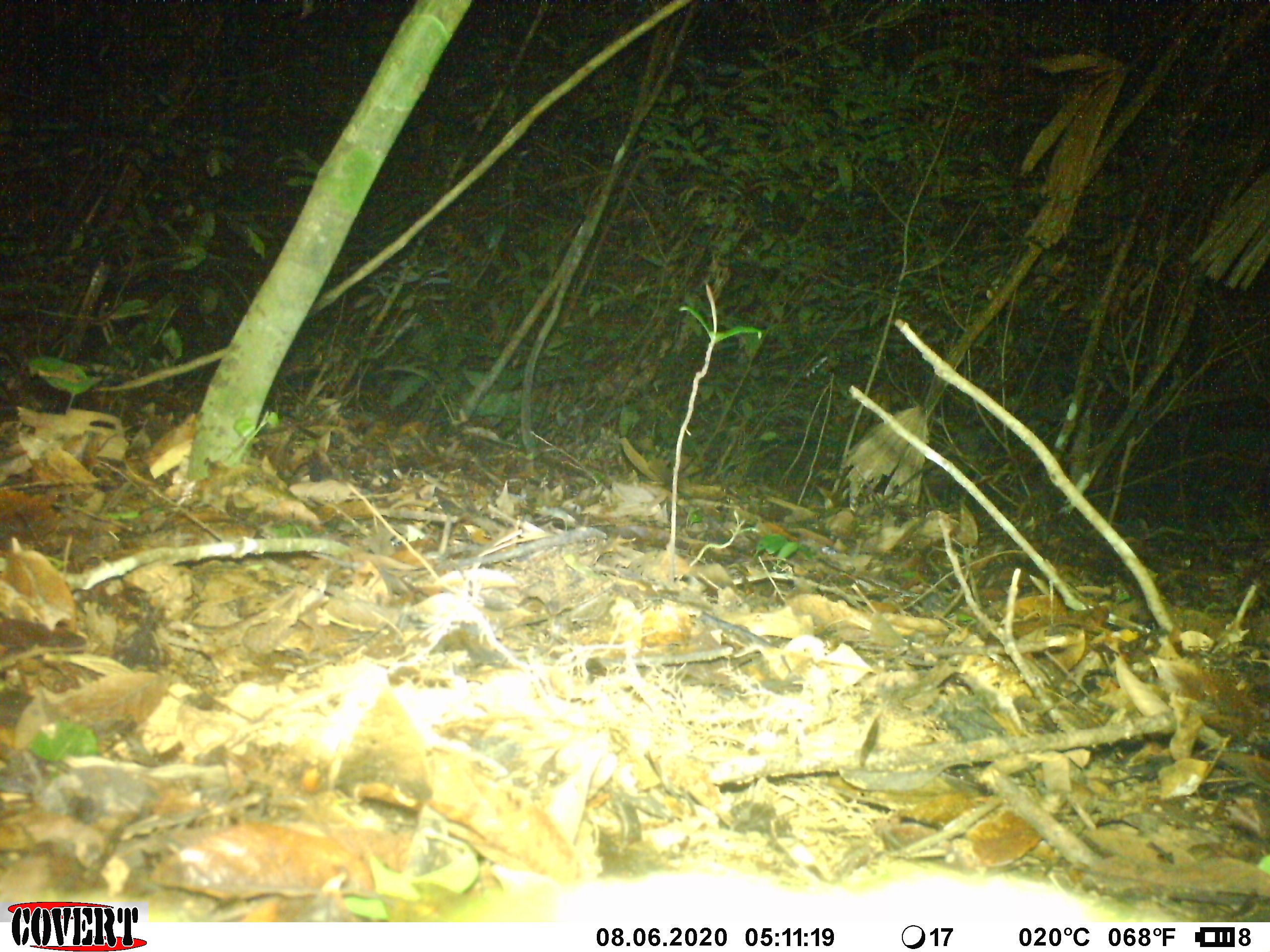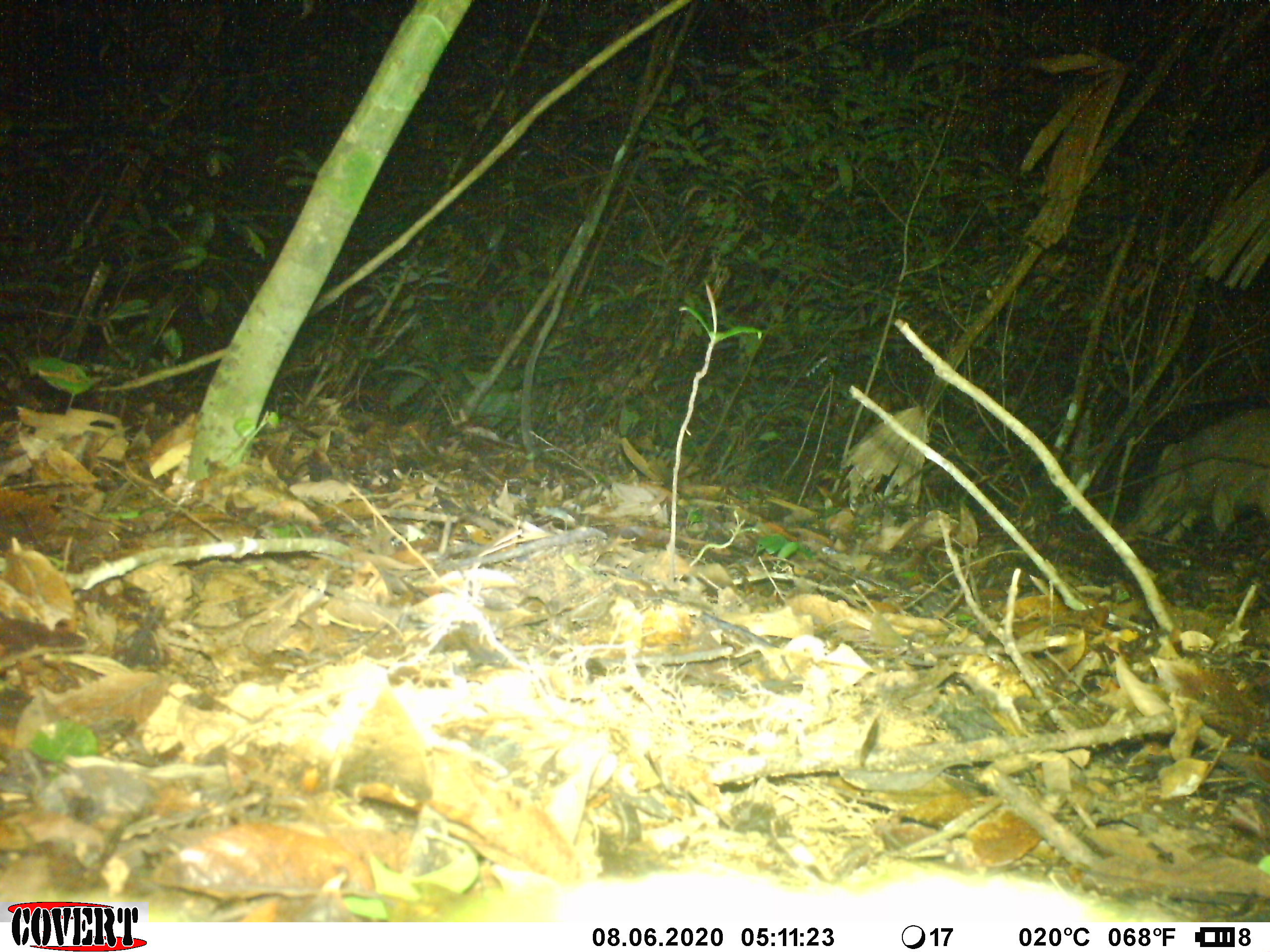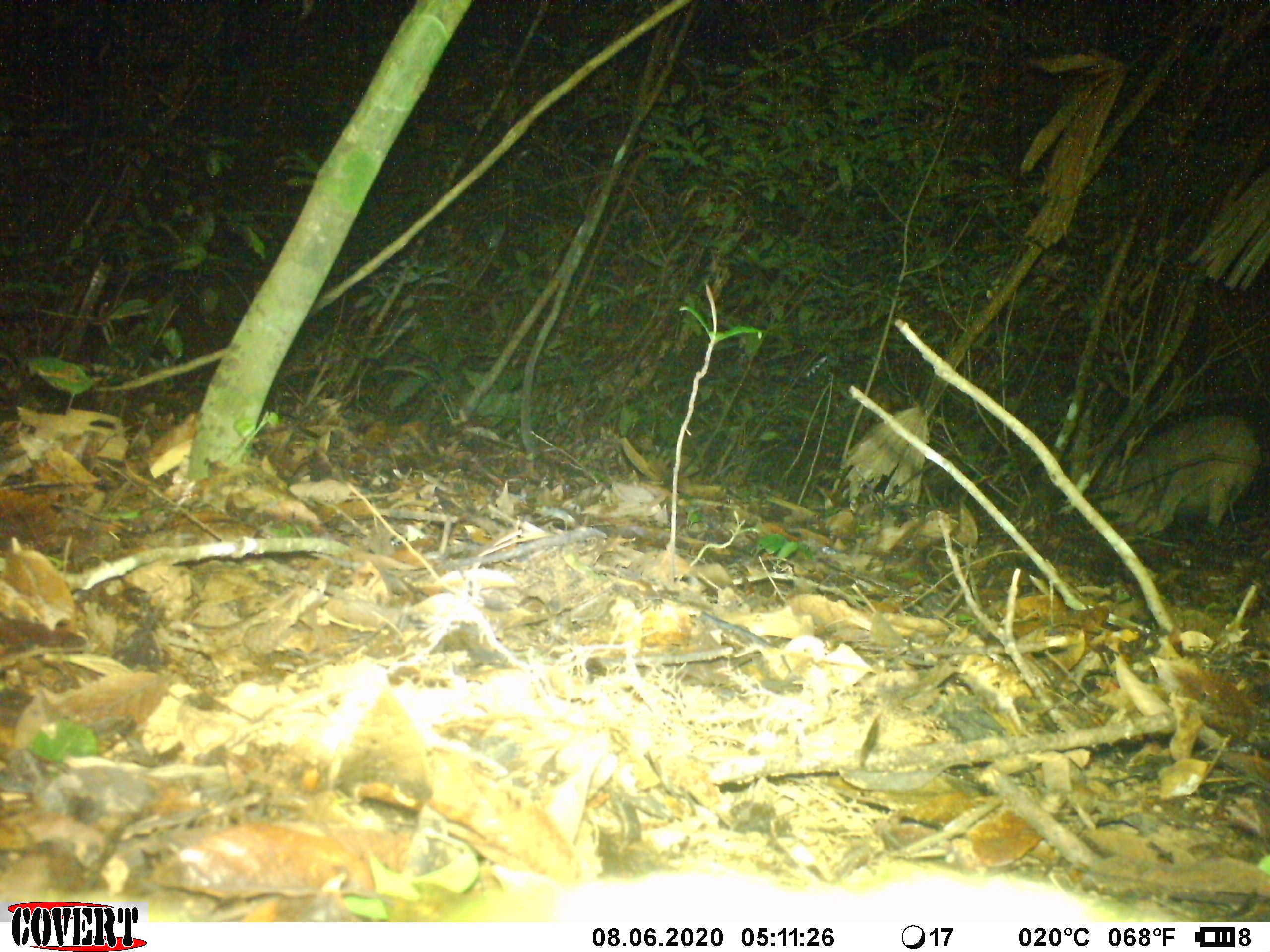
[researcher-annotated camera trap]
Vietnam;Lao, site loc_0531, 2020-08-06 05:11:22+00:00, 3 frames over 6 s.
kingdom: Animalia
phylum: Chordata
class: Mammalia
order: Artiodactyla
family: Suidae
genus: Sus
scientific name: Sus scrofa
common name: eurasian wild pig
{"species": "eurasian wild pig (Sus scrofa)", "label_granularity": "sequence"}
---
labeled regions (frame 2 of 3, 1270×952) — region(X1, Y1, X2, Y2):
eurasian wild pig: region(1125, 405, 1270, 543)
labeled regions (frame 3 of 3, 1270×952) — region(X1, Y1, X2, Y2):
eurasian wild pig: region(1098, 410, 1270, 538)